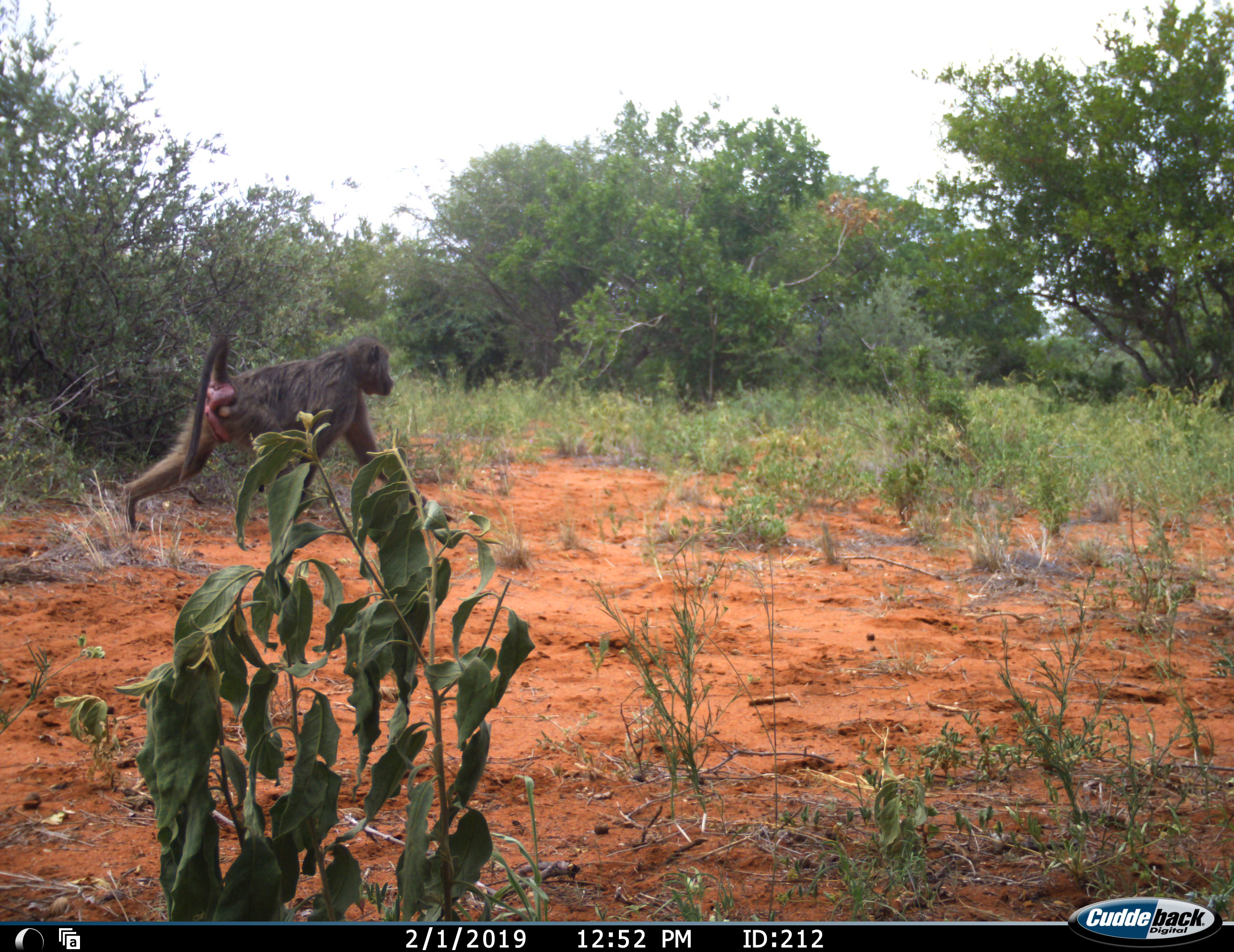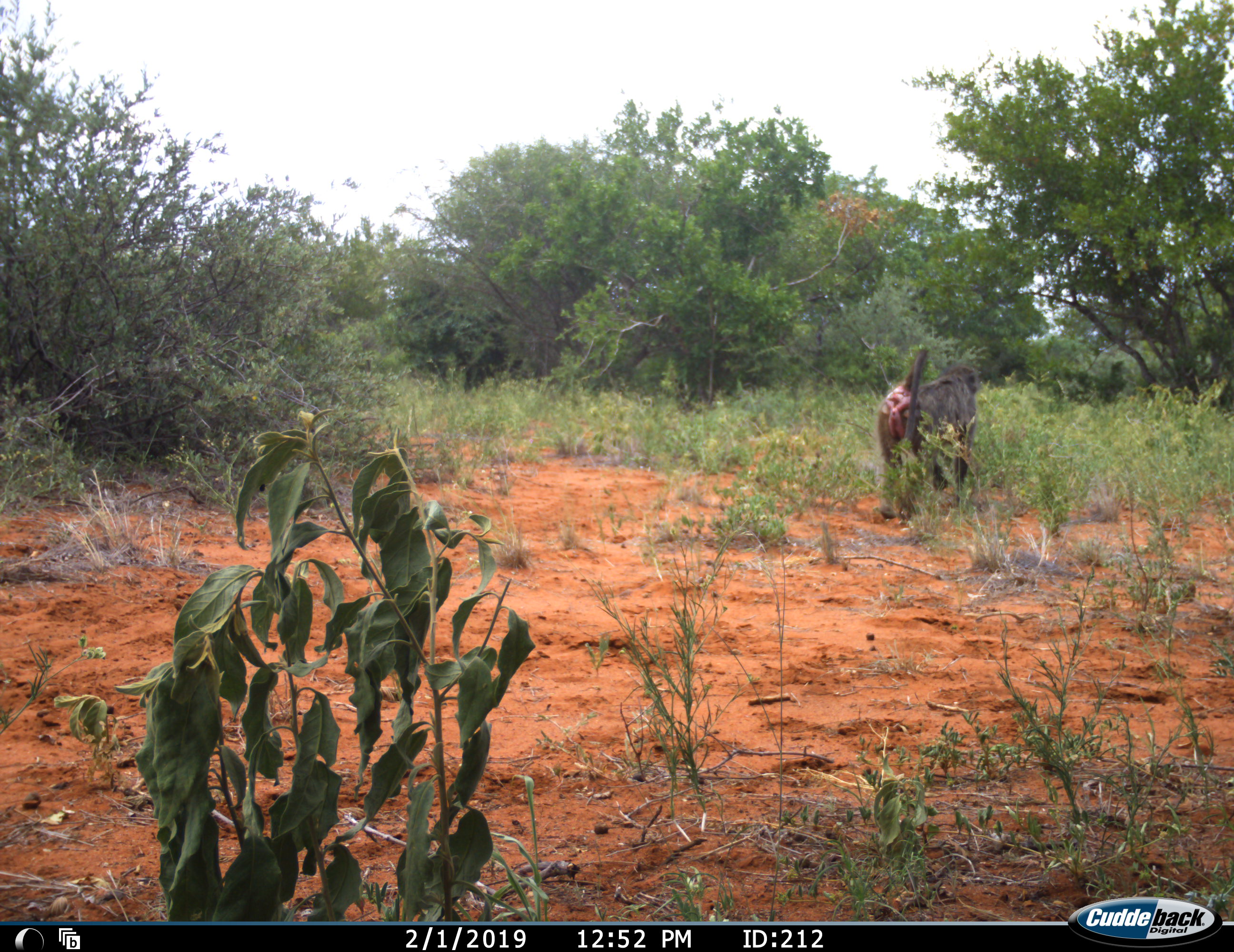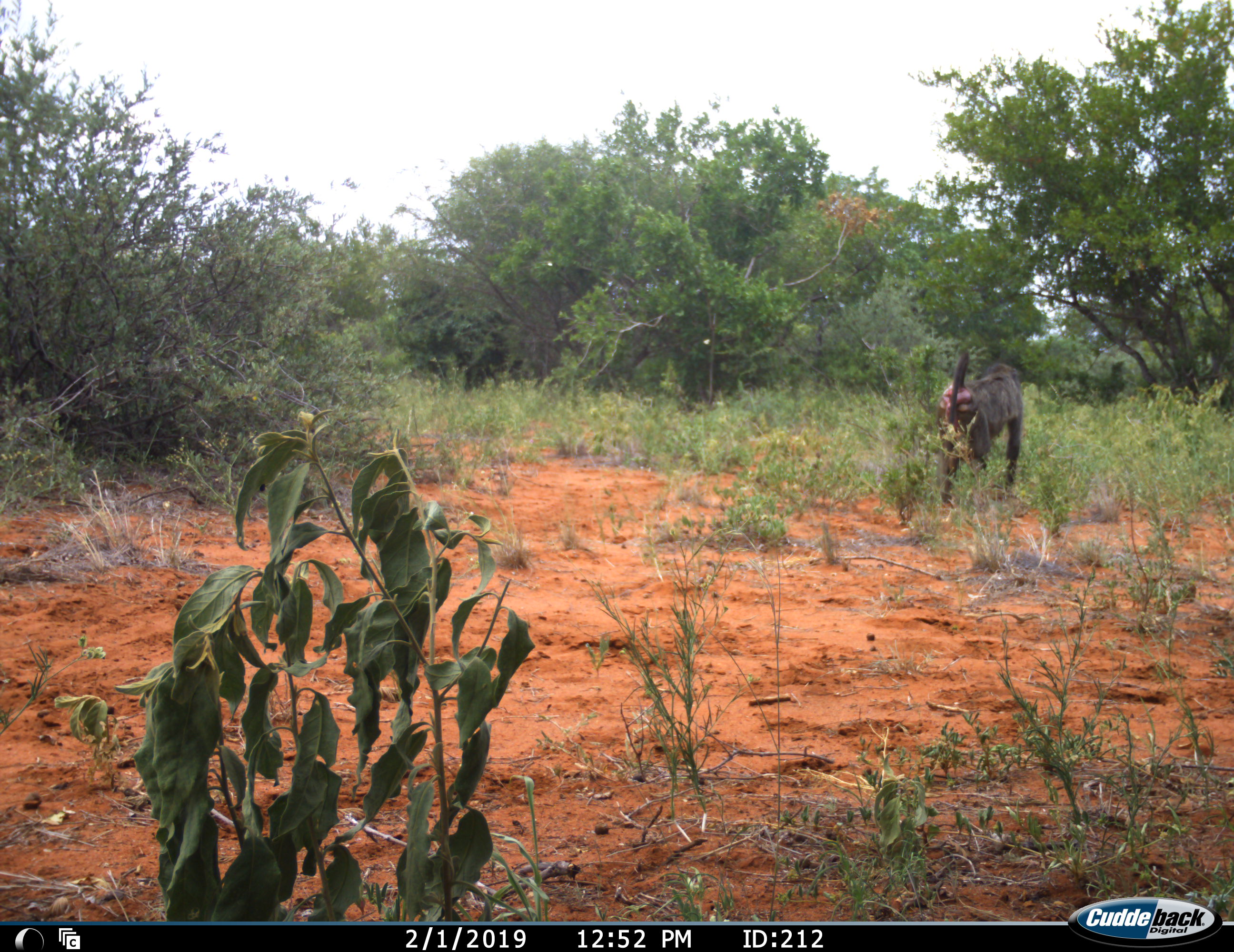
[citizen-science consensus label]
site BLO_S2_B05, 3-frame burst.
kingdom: Animalia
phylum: Chordata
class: Mammalia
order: Primates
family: Cercopithecidae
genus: Papio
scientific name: Papio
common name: baboon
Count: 1.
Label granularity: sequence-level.